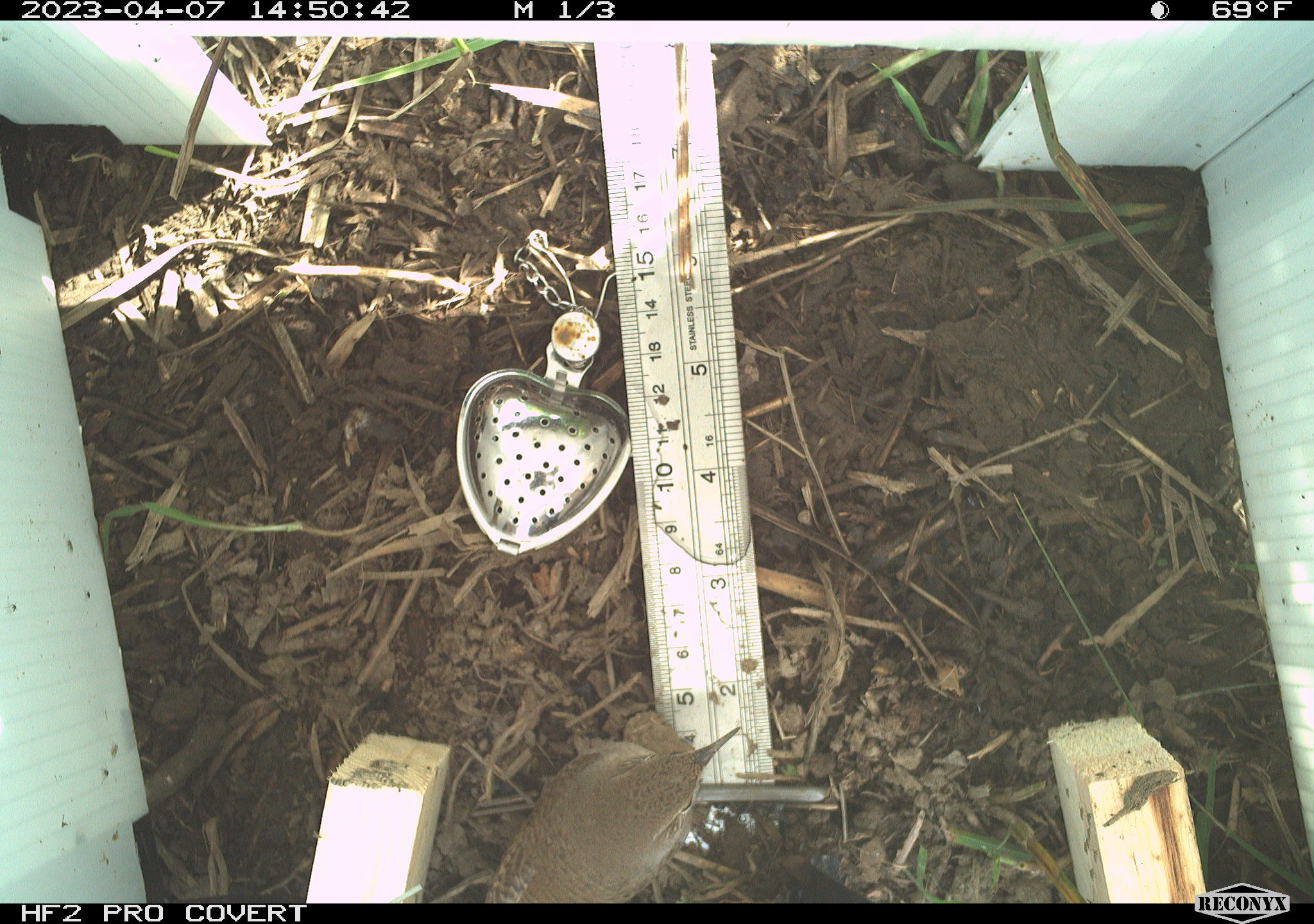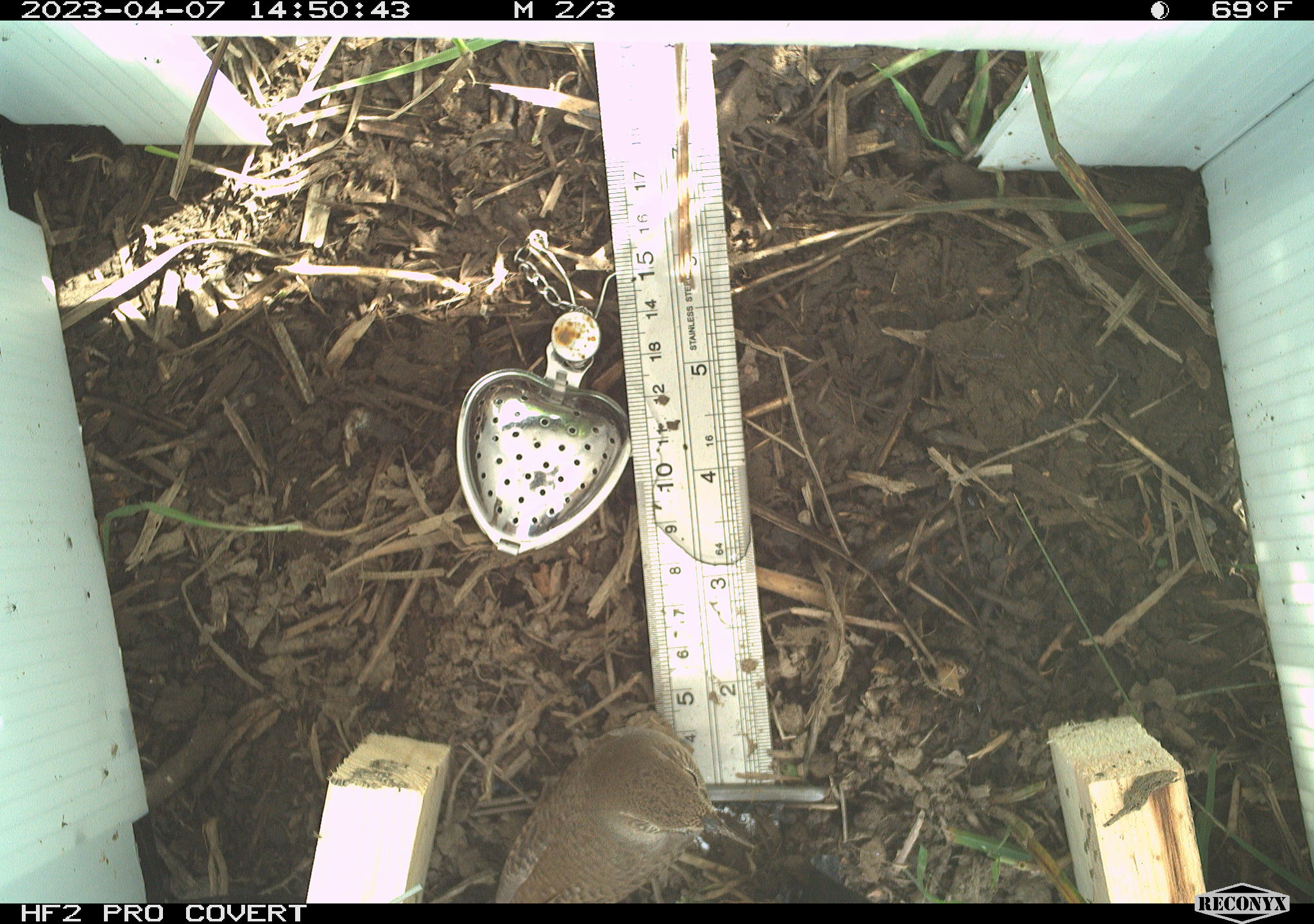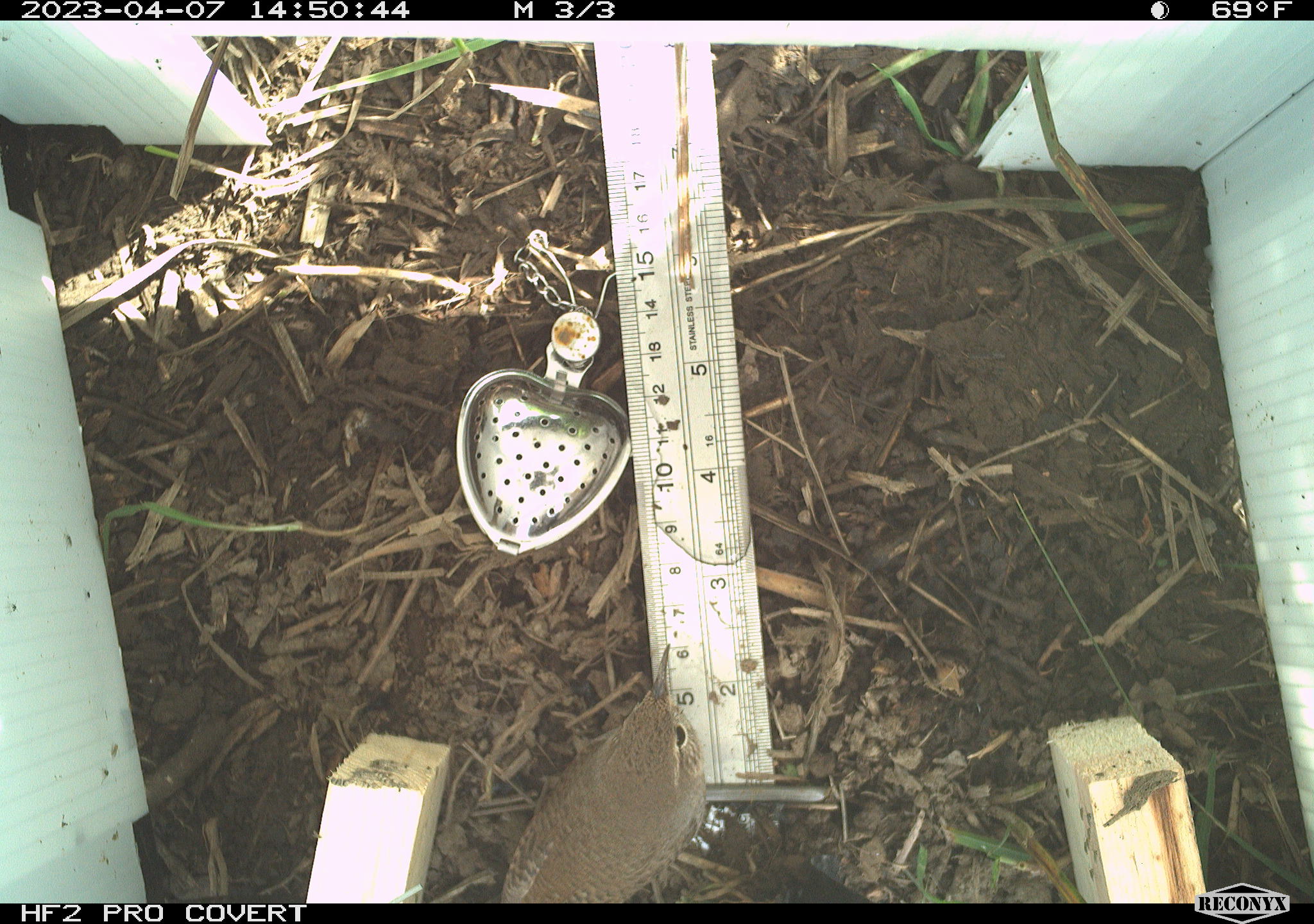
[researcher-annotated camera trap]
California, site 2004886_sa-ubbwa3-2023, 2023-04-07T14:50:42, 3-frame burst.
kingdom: Animalia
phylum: Chordata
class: Aves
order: Passeriformes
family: Troglodytidae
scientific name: Troglodytidae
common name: wren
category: troglodytidae family